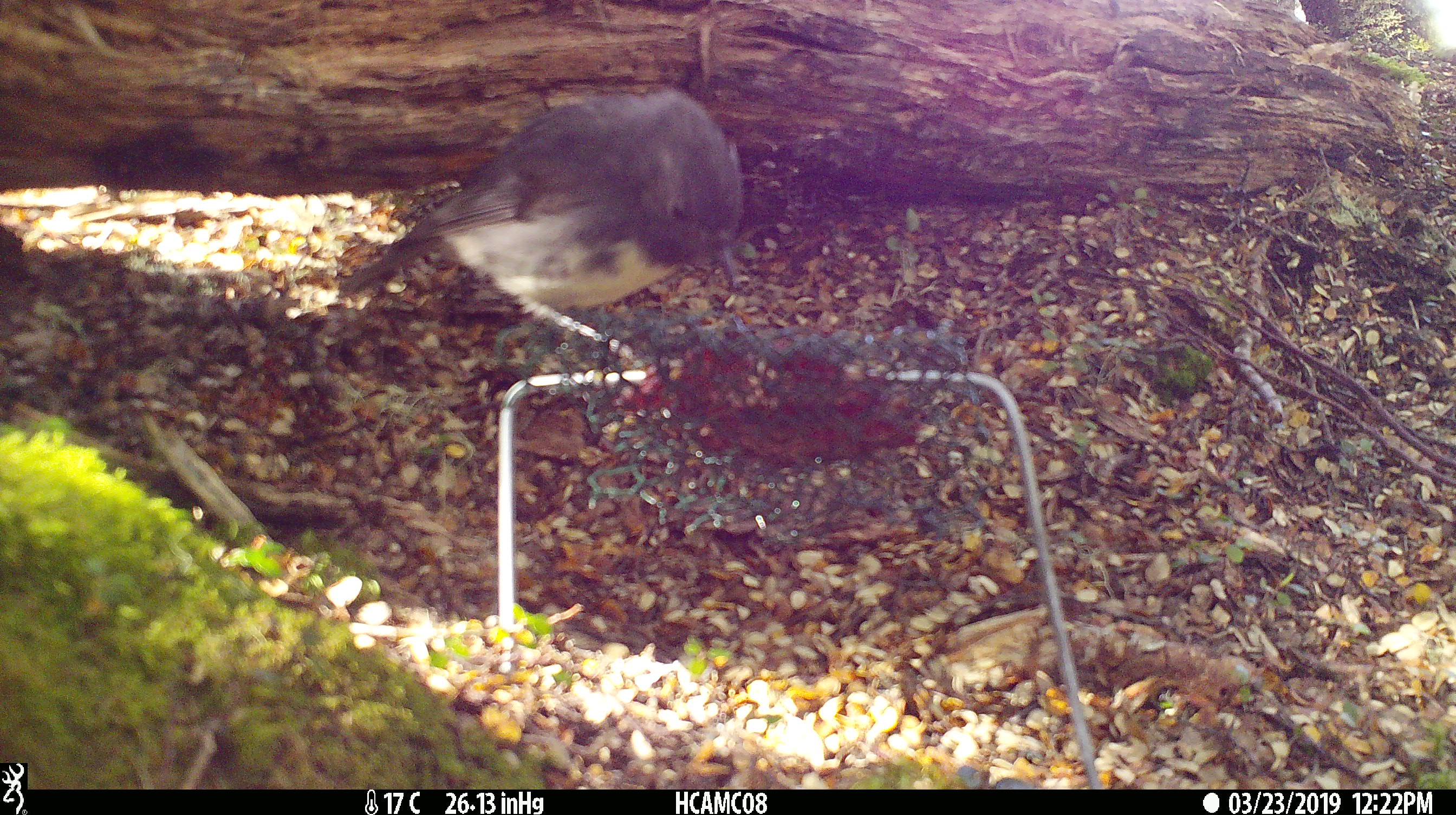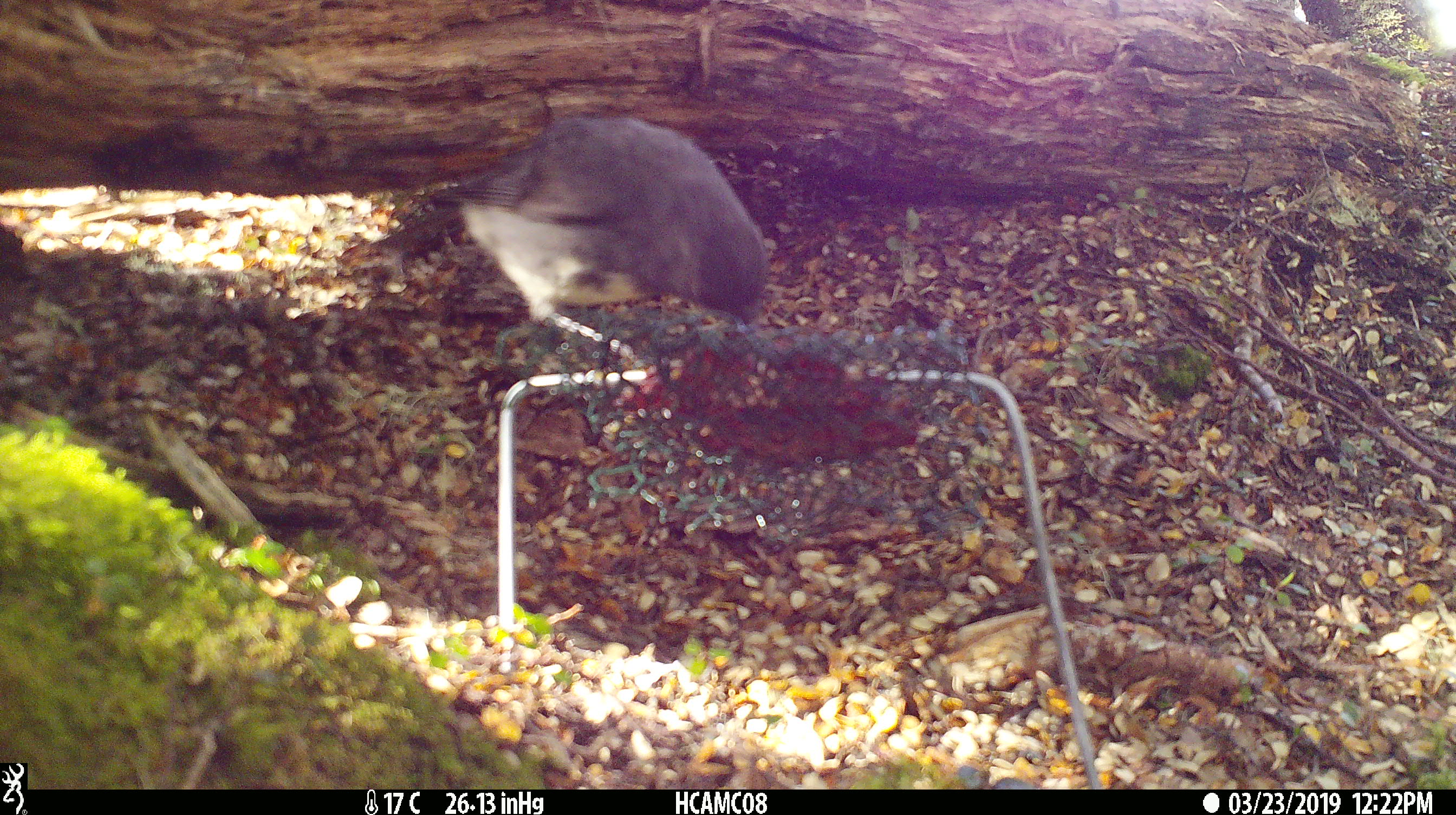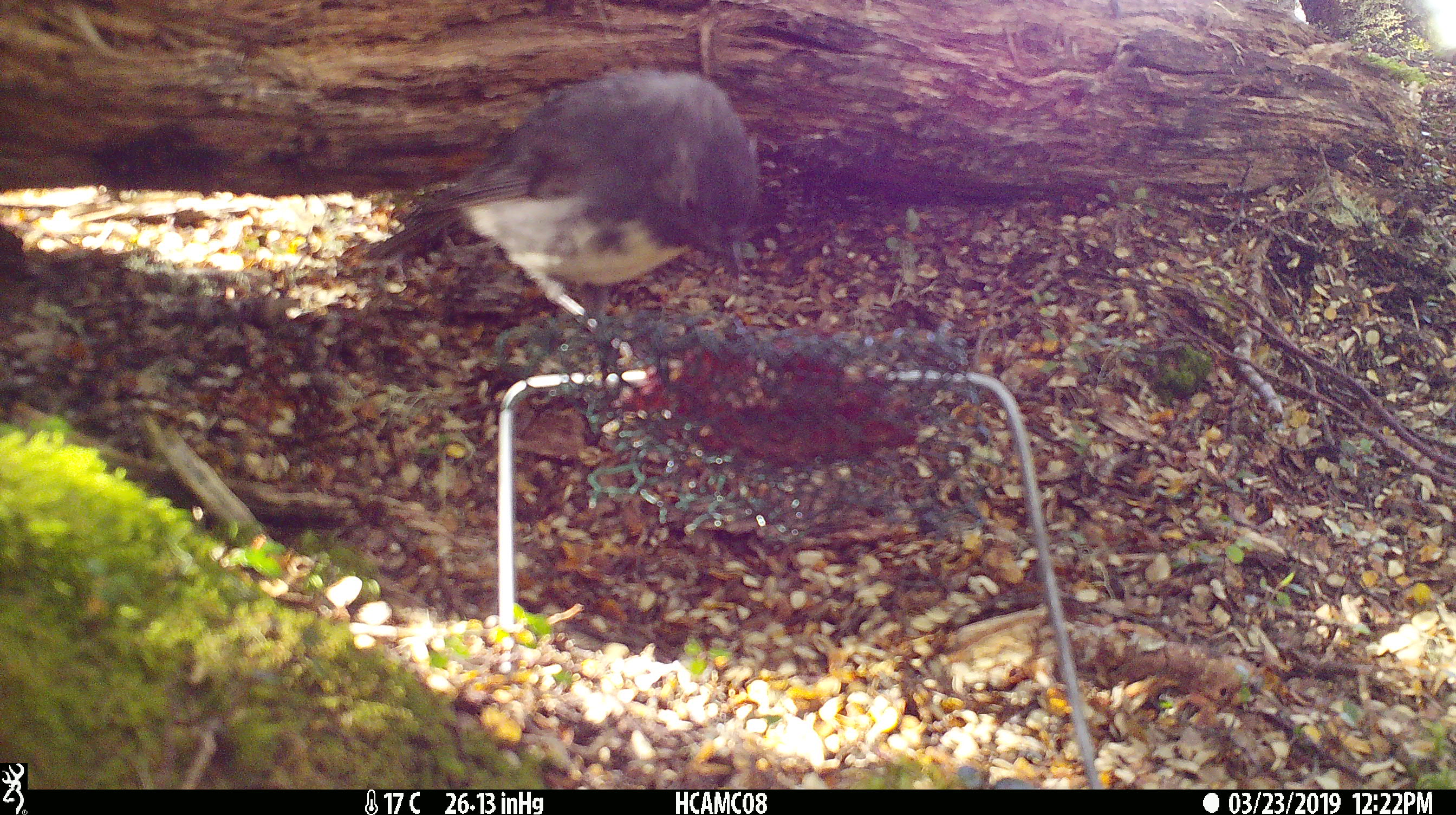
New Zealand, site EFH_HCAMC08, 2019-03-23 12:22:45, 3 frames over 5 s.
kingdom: Animalia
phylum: Chordata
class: Aves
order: Passeriformes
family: Petroicidae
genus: Petroica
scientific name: Petroica australis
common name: new zealand robin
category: robin